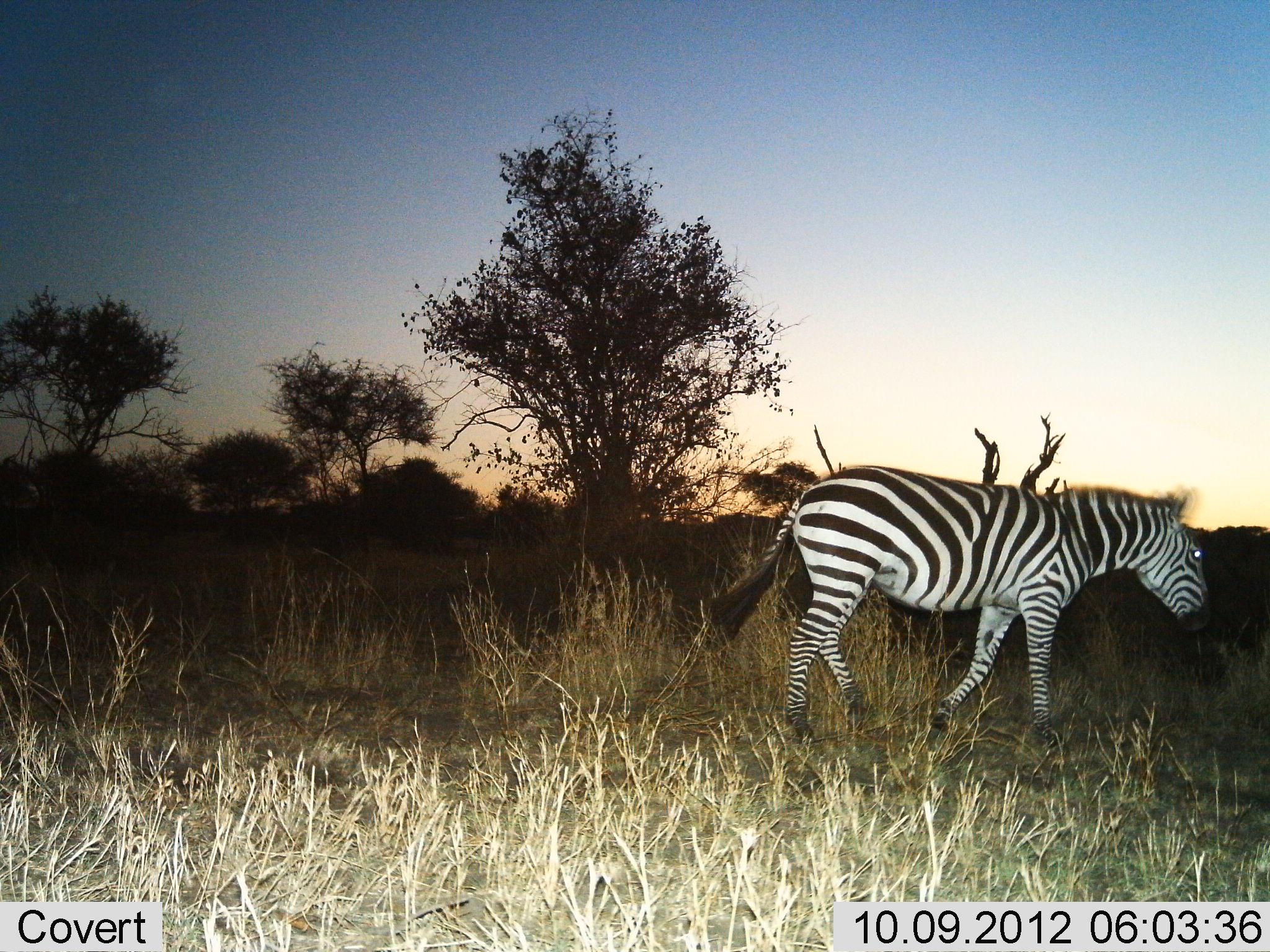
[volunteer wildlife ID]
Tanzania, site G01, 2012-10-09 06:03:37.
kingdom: Animalia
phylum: Chordata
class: Mammalia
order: Perissodactyla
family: Equidae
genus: Equus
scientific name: Equus quagga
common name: plains zebra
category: zebra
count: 1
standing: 0%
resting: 0%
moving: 100%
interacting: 0%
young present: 0%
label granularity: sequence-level